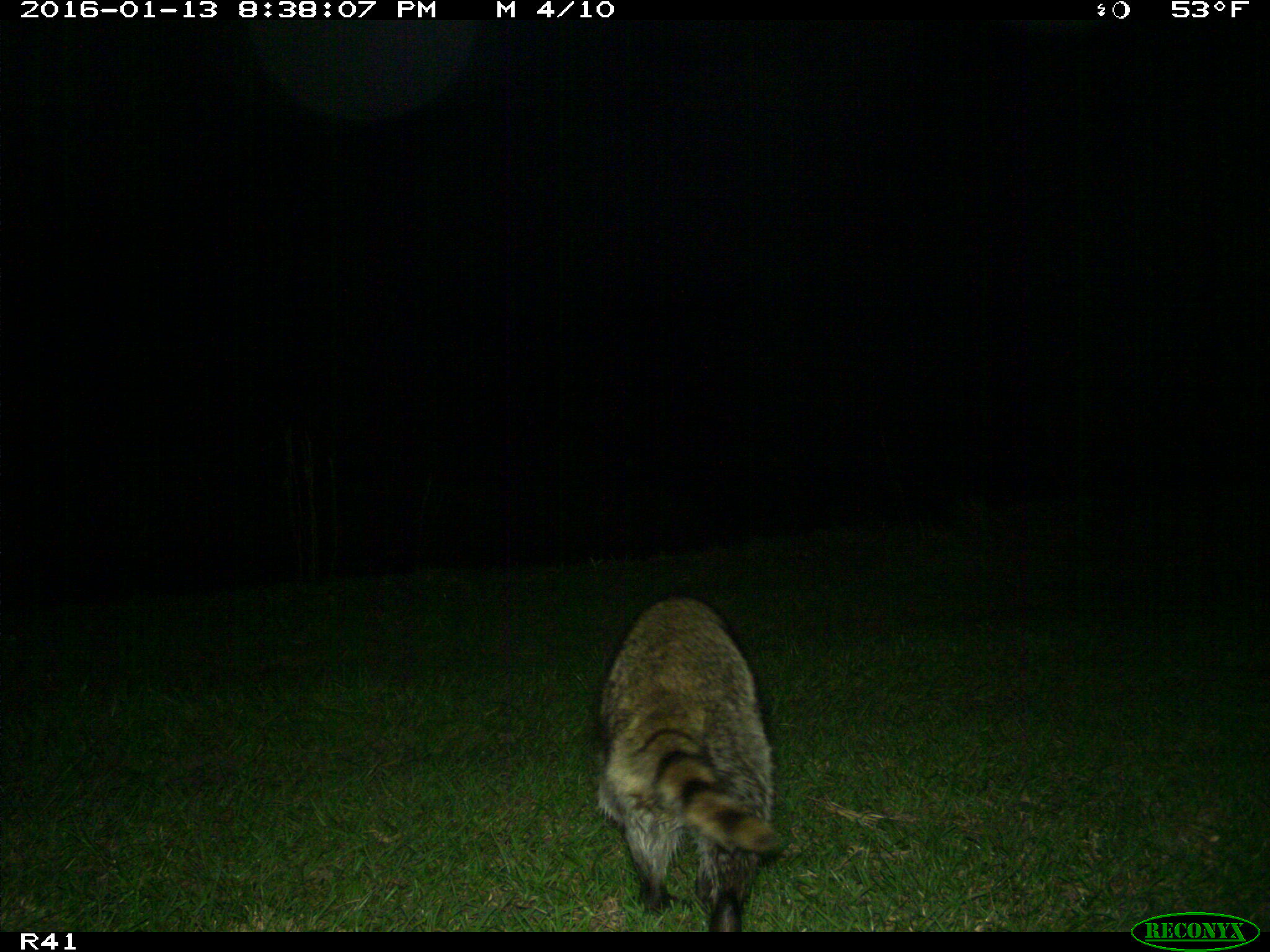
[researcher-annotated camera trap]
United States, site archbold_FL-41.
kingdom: Animalia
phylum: Chordata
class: Mammalia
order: Carnivora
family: Procyonidae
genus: Procyon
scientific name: Procyon lotor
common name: common raccoon